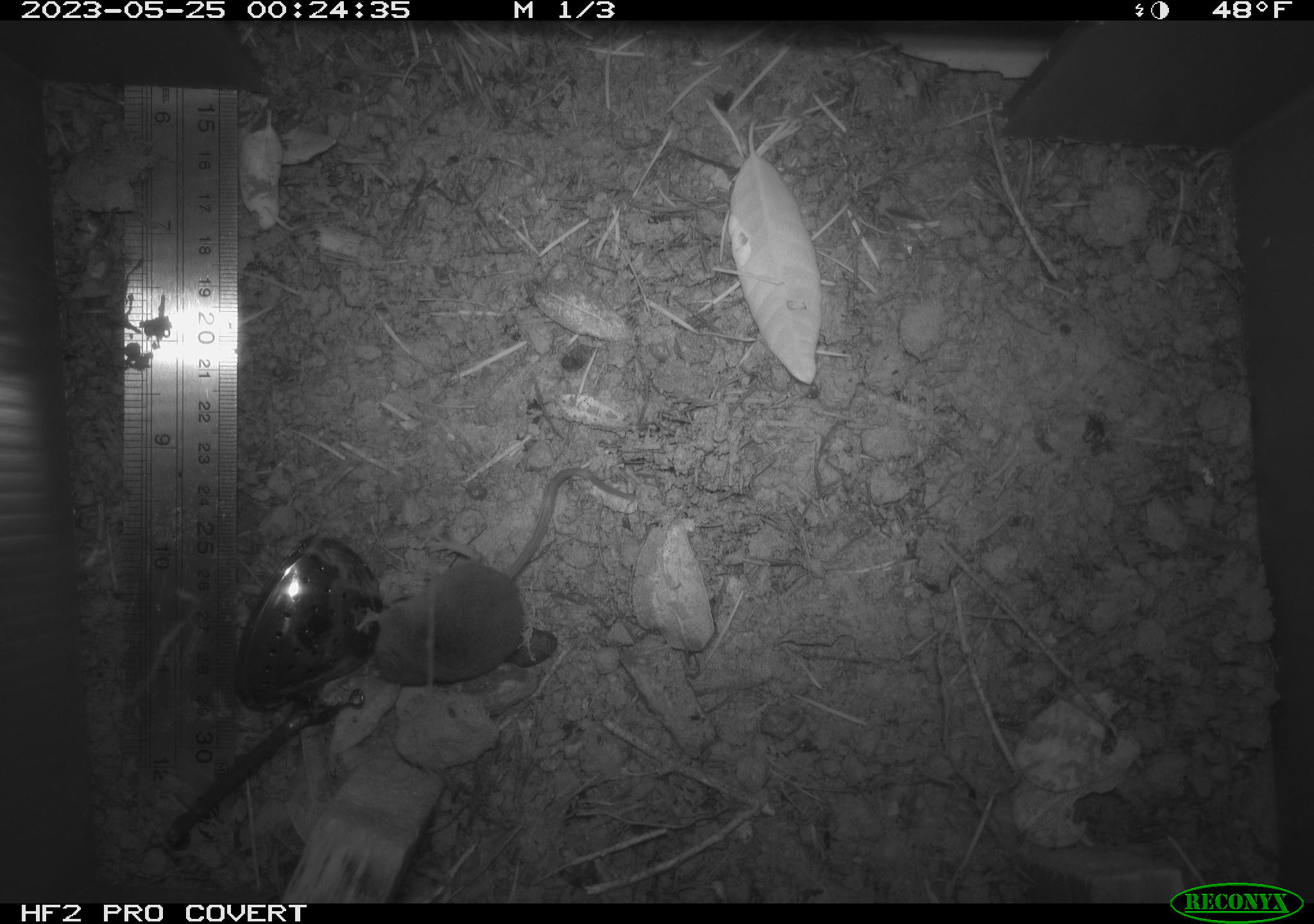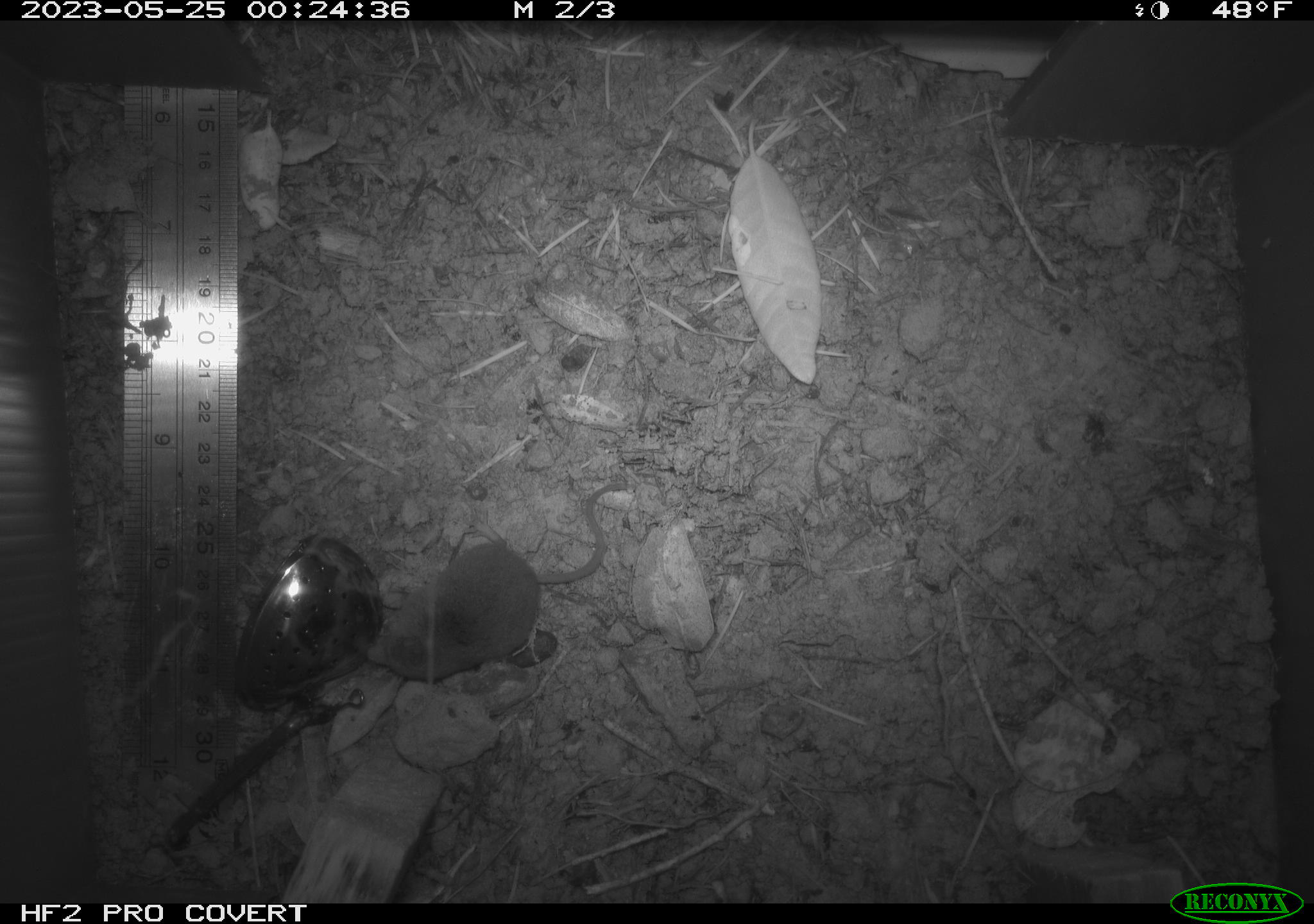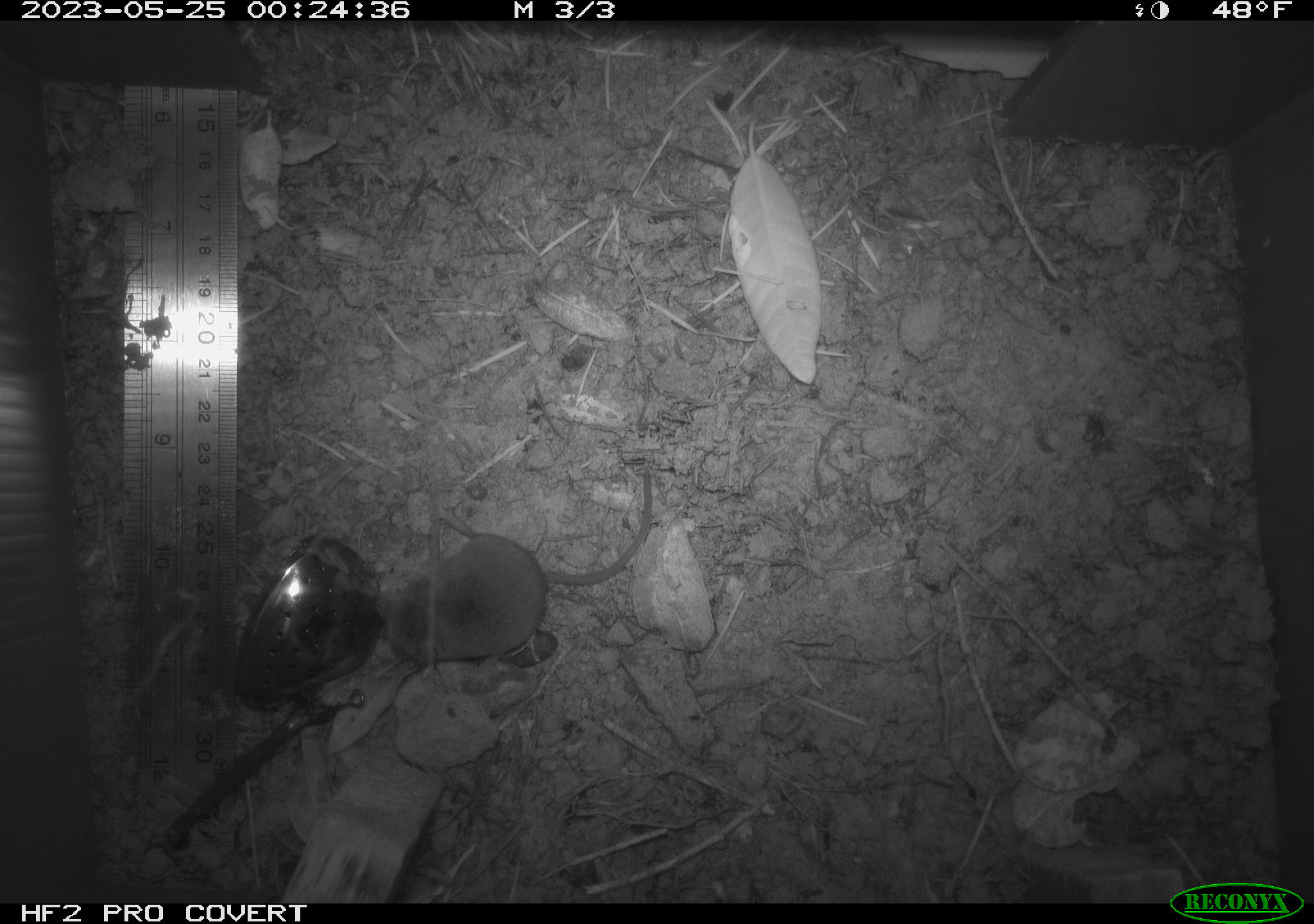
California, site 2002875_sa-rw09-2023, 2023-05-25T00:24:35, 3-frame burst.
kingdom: Animalia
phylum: Chordata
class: Mammalia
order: Eulipotyphla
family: Soricidae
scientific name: Soricidae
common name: shrews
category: soricidae family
Soricidae family (shrews) (Soricidae).